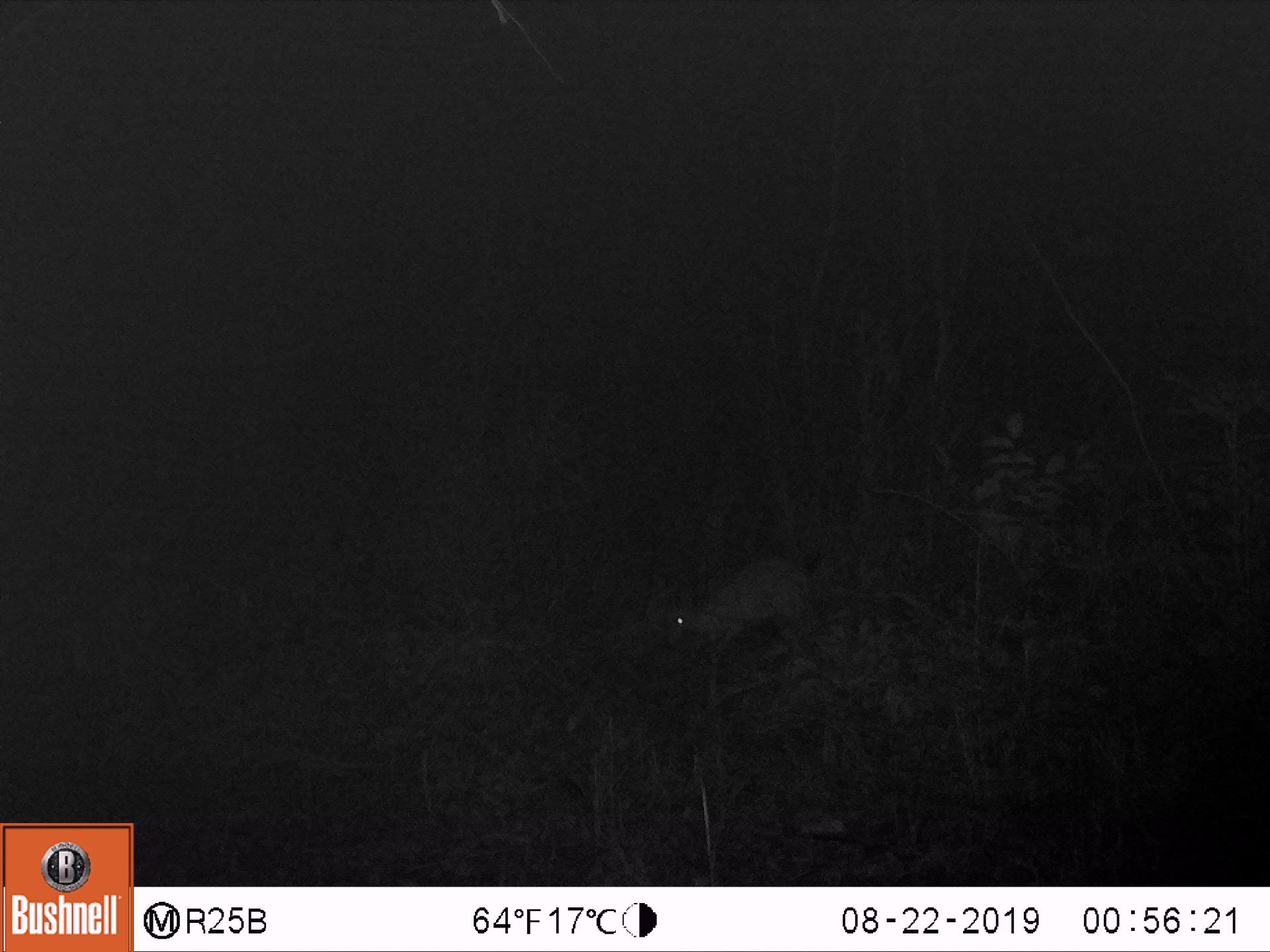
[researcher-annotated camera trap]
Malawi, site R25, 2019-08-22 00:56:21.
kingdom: Animalia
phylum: Chordata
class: Mammalia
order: Artiodactyla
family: Bovidae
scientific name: Antilopinae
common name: small antelope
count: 1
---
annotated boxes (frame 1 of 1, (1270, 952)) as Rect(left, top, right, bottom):
small antelope: Rect(648, 532, 852, 724)